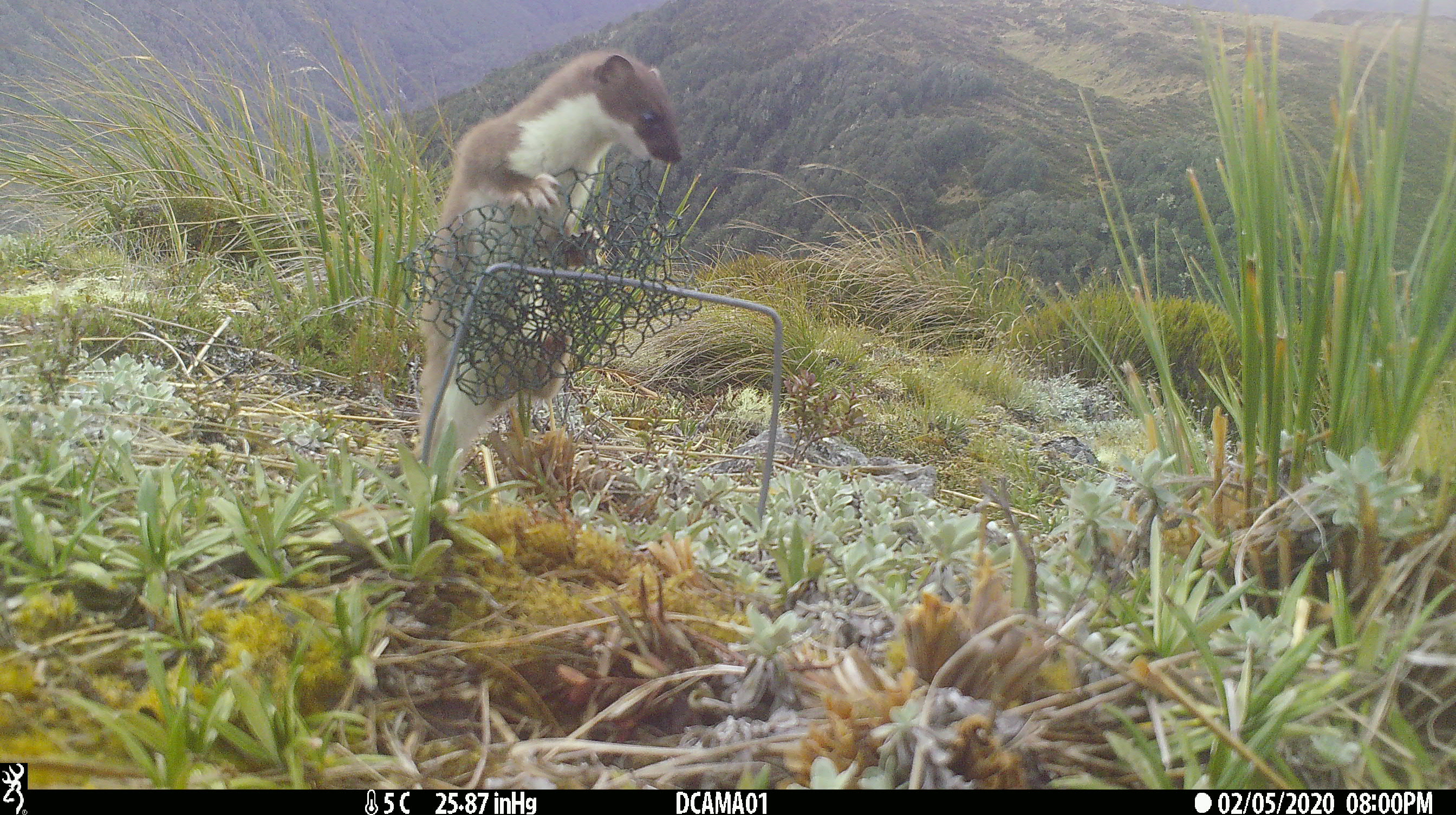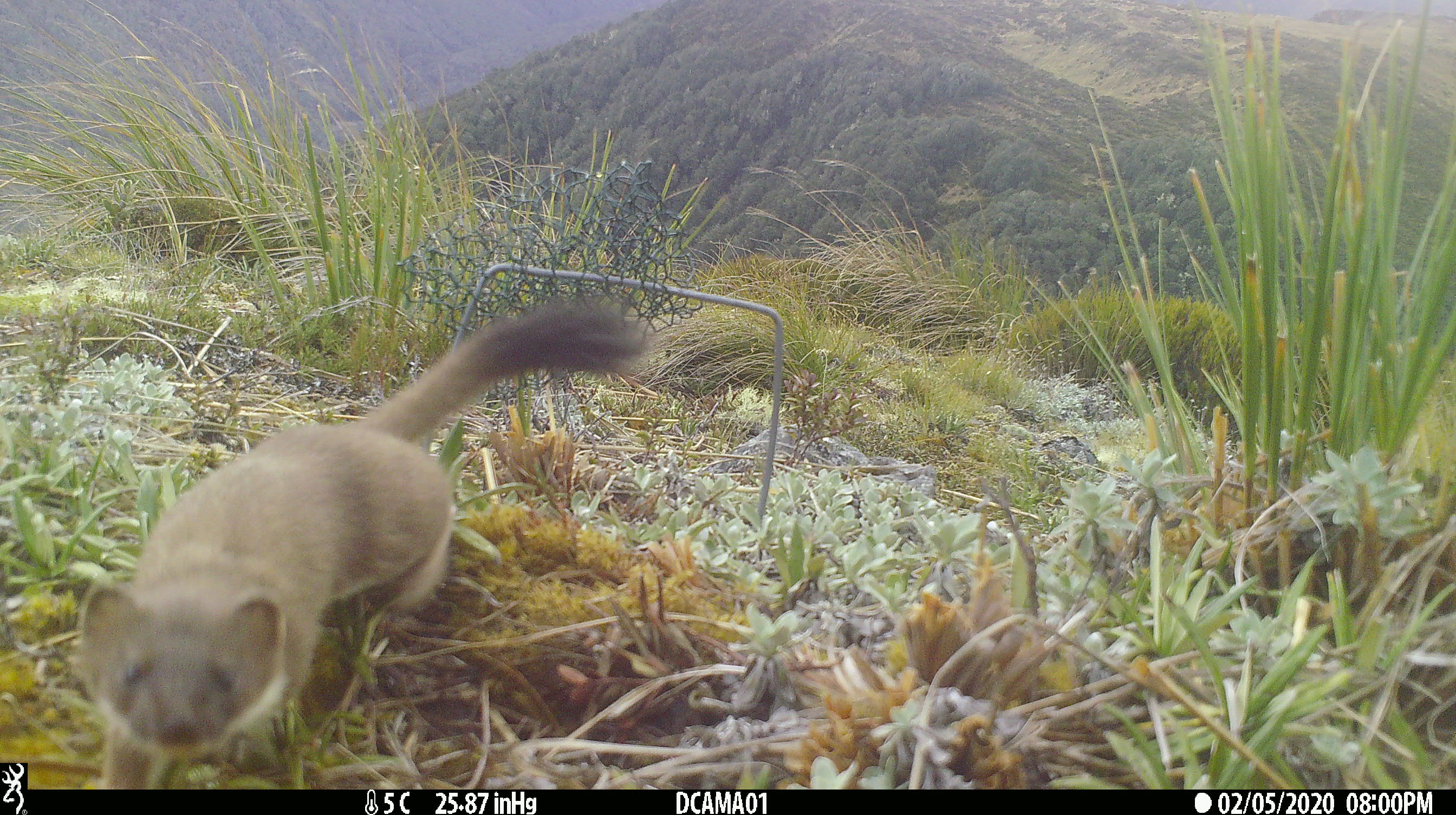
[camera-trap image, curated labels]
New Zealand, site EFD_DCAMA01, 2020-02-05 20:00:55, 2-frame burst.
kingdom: Animalia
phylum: Chordata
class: Mammalia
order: Carnivora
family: Mustelidae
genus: Mustela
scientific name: Mustela erminea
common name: stoat